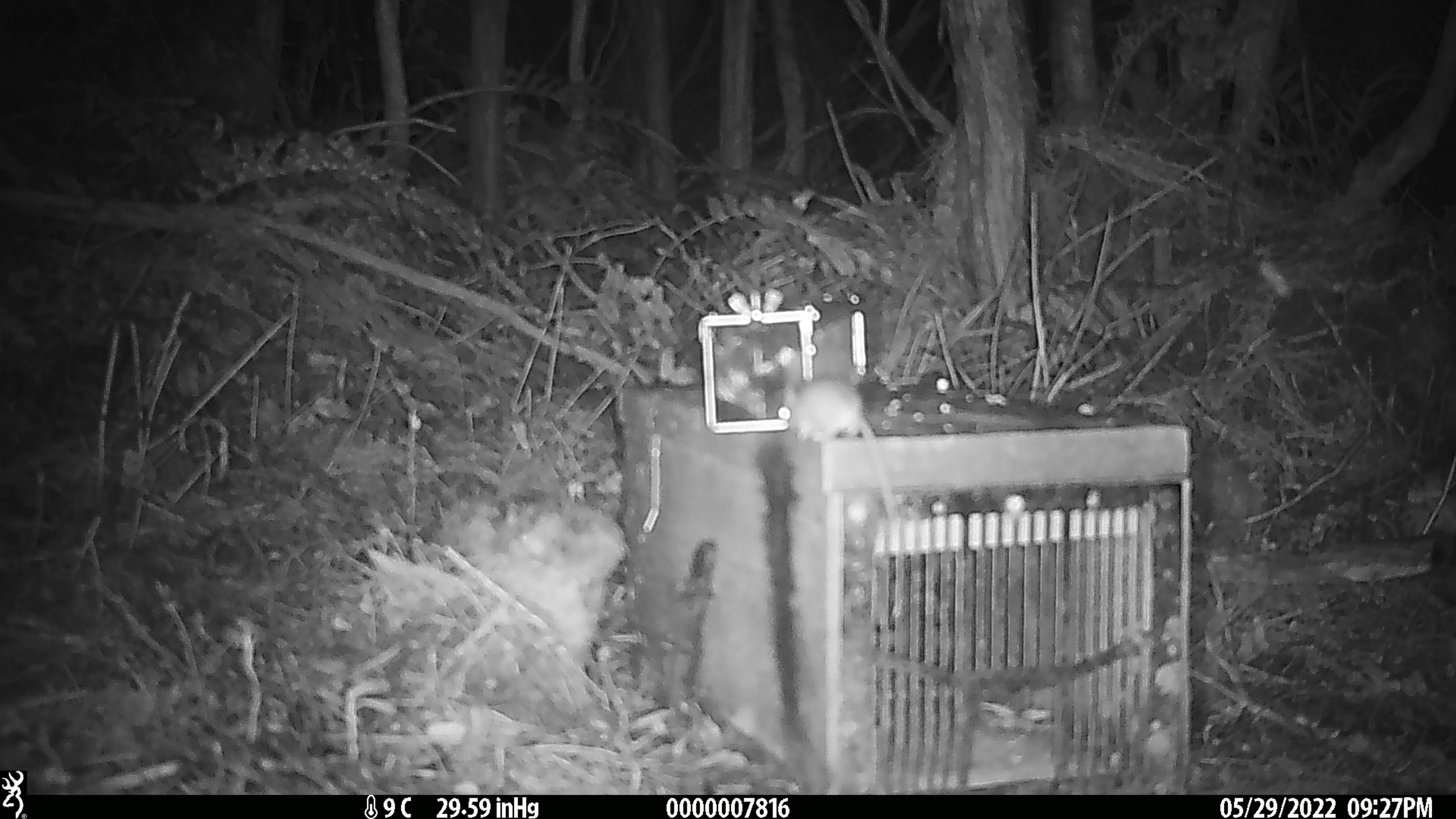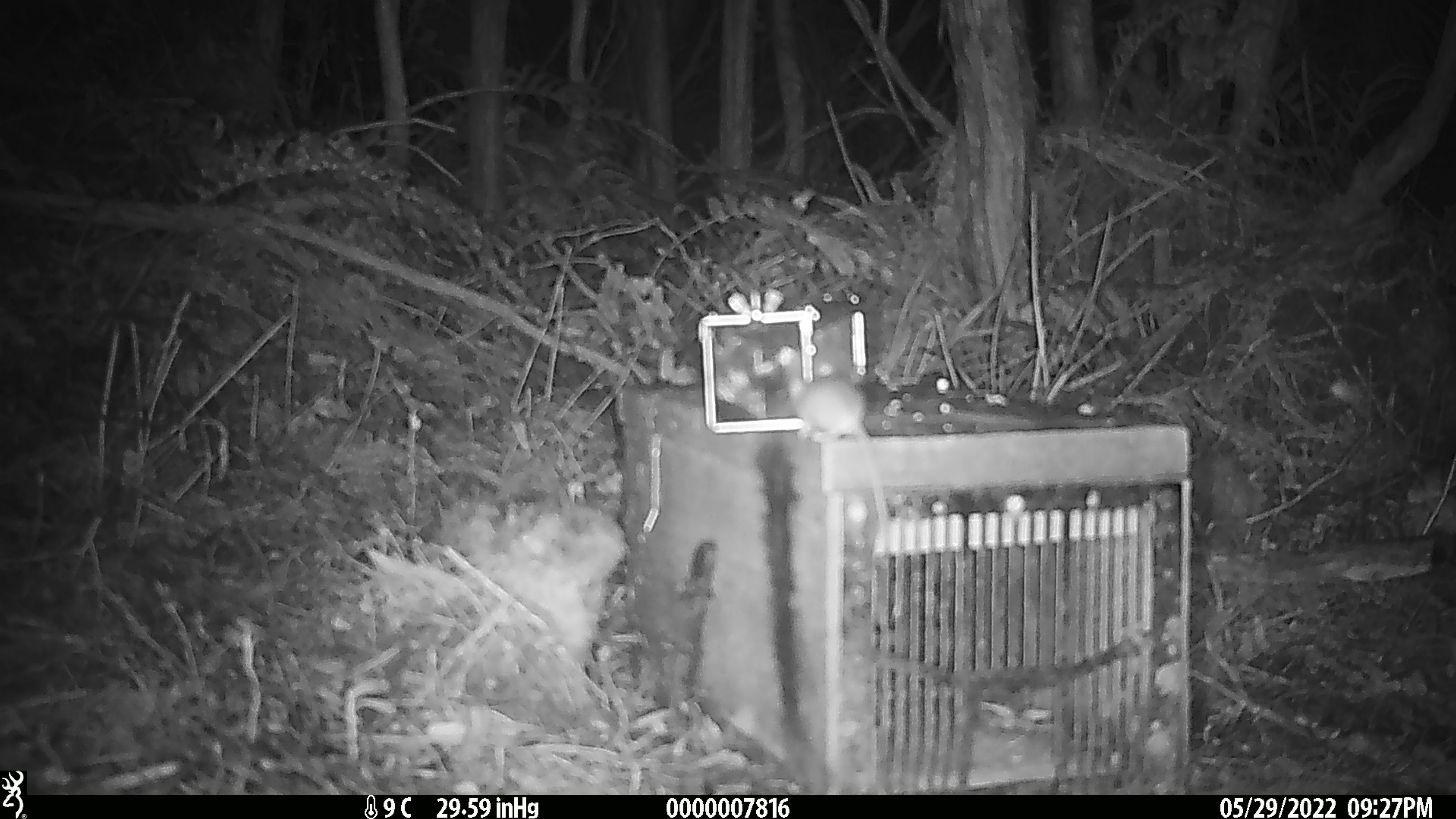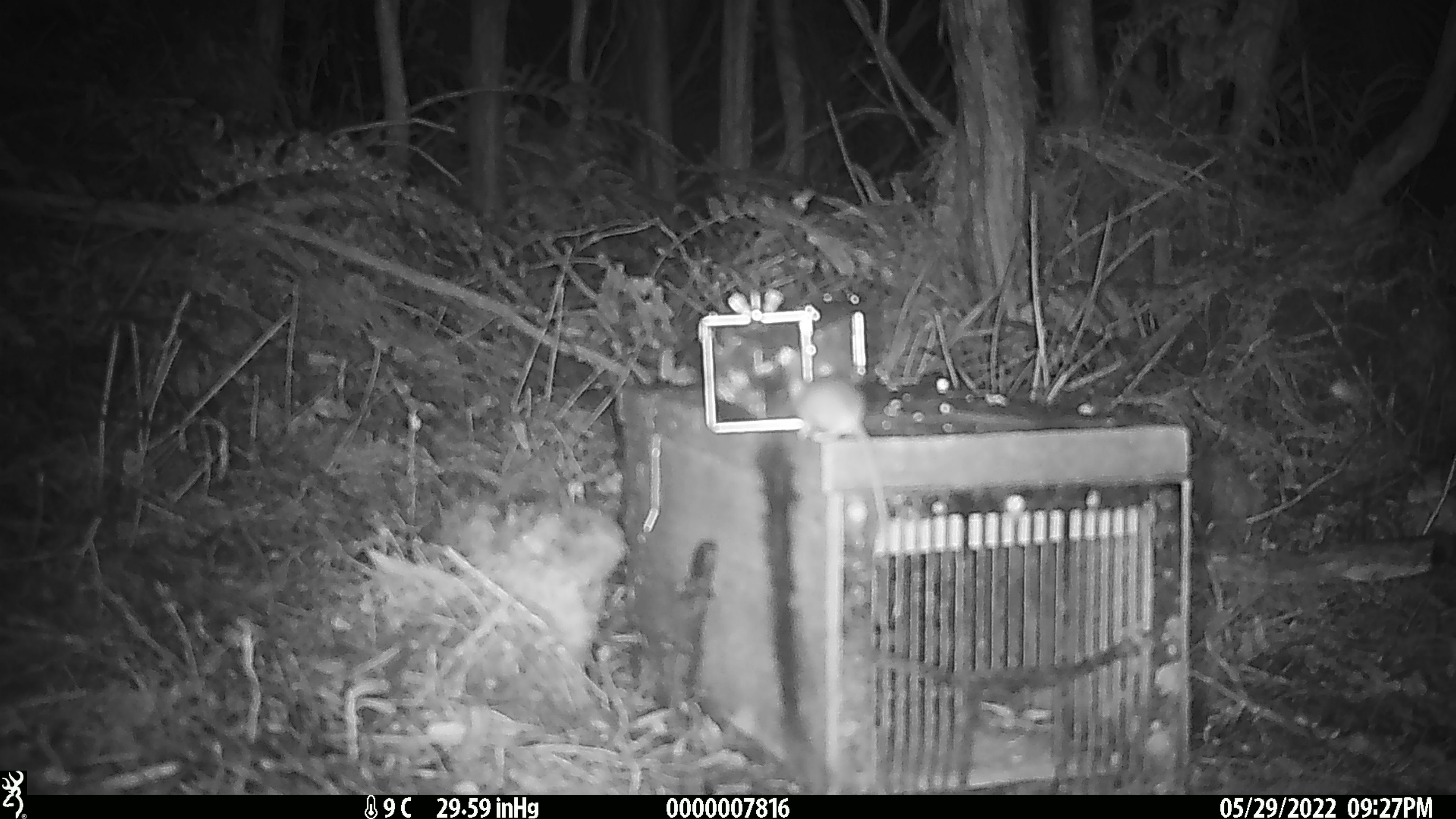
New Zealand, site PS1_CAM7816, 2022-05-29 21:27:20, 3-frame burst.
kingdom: Animalia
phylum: Chordata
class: Mammalia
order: Rodentia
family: Muridae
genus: Mus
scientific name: Mus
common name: mouse